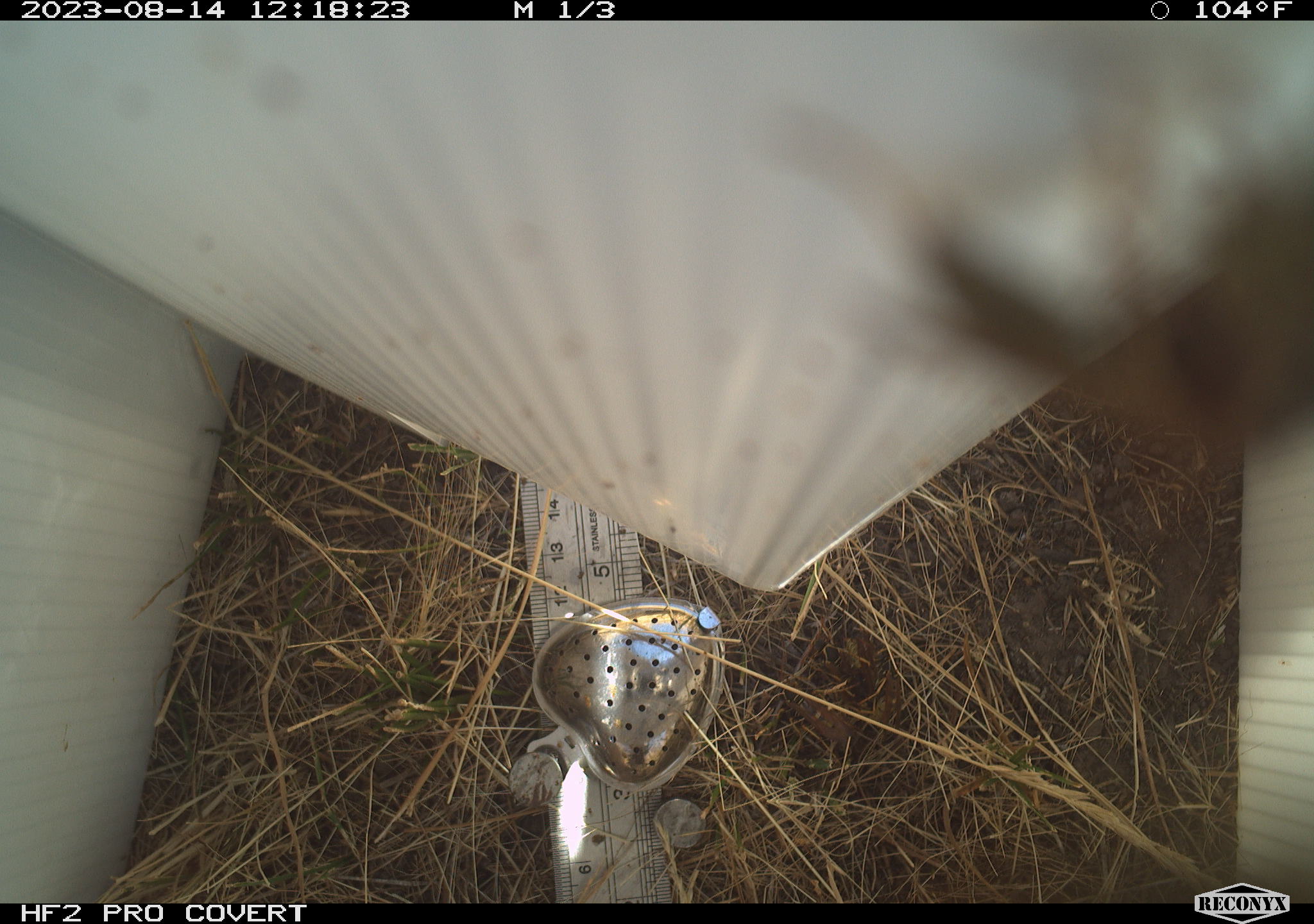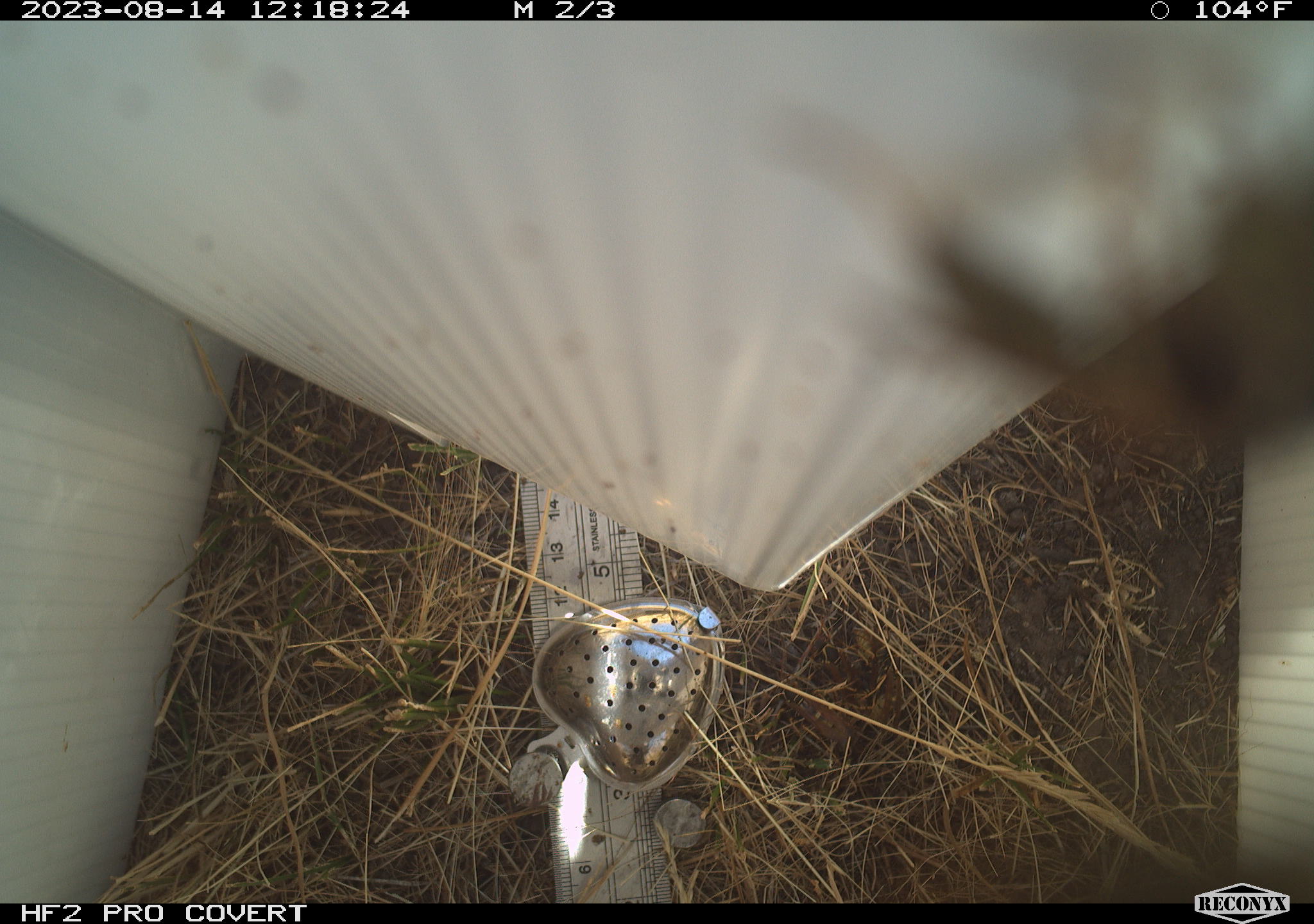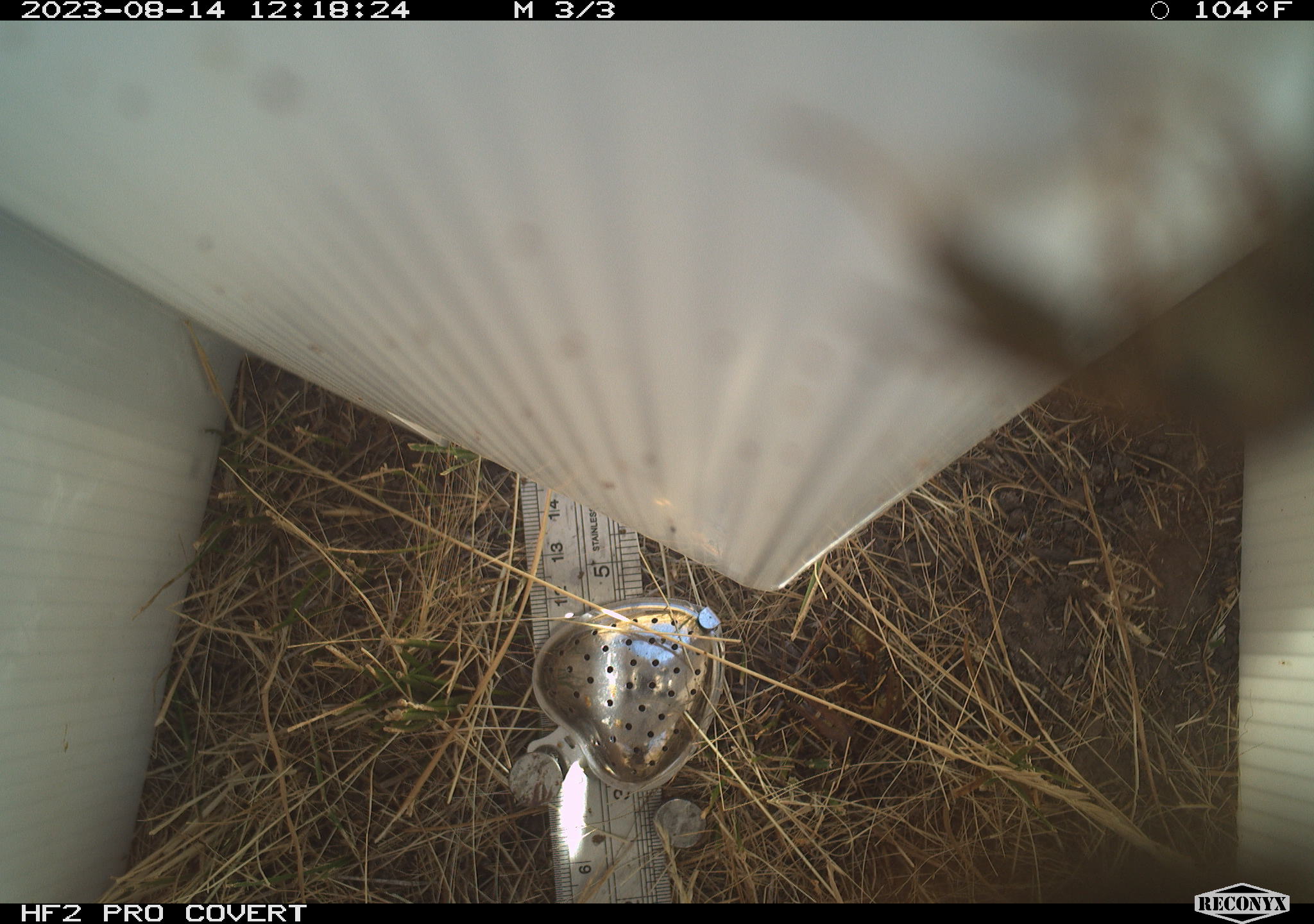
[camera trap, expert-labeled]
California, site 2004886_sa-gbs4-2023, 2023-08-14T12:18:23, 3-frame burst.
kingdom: Animalia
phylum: Arthropoda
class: Insecta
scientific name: Insecta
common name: insect